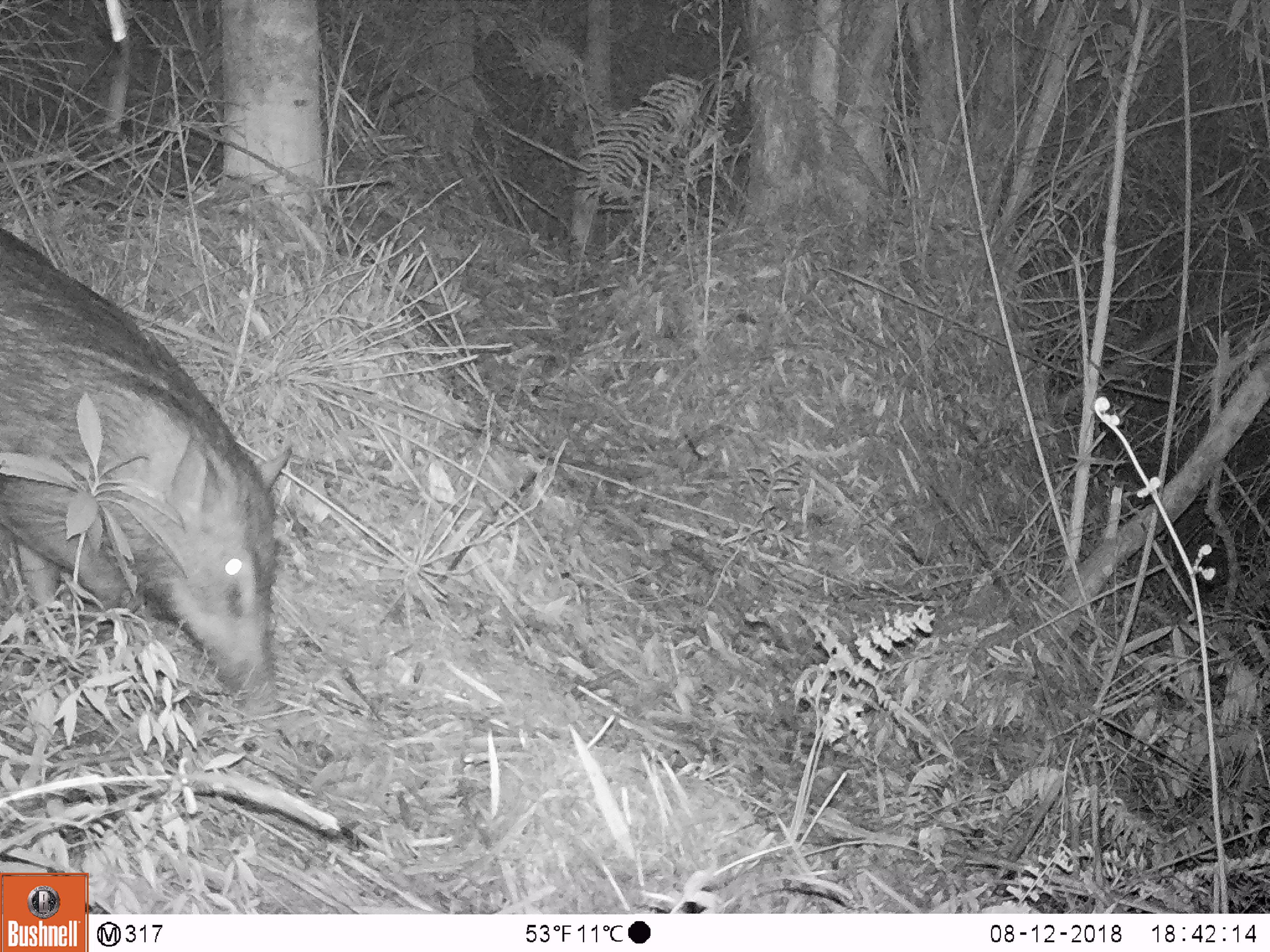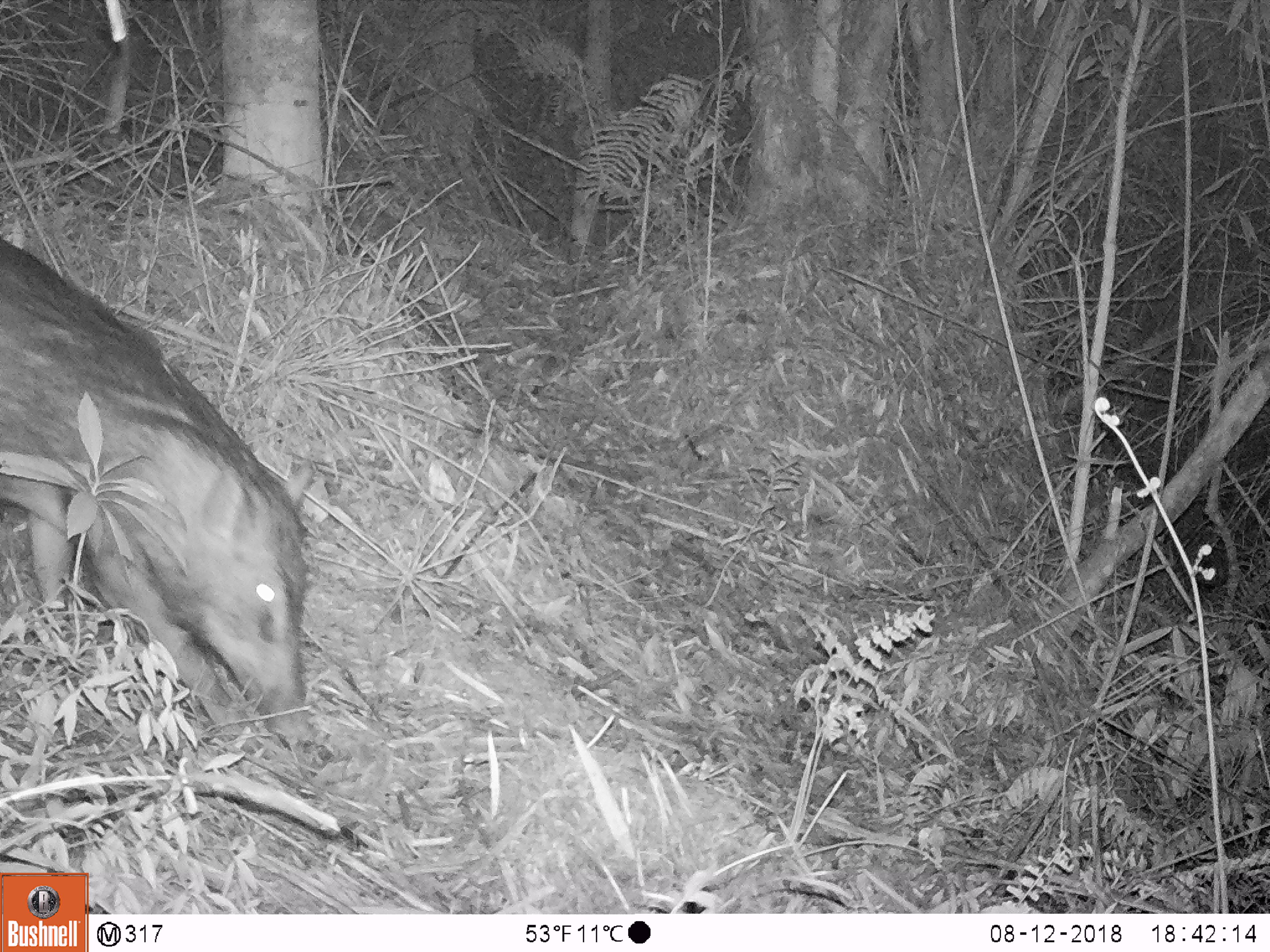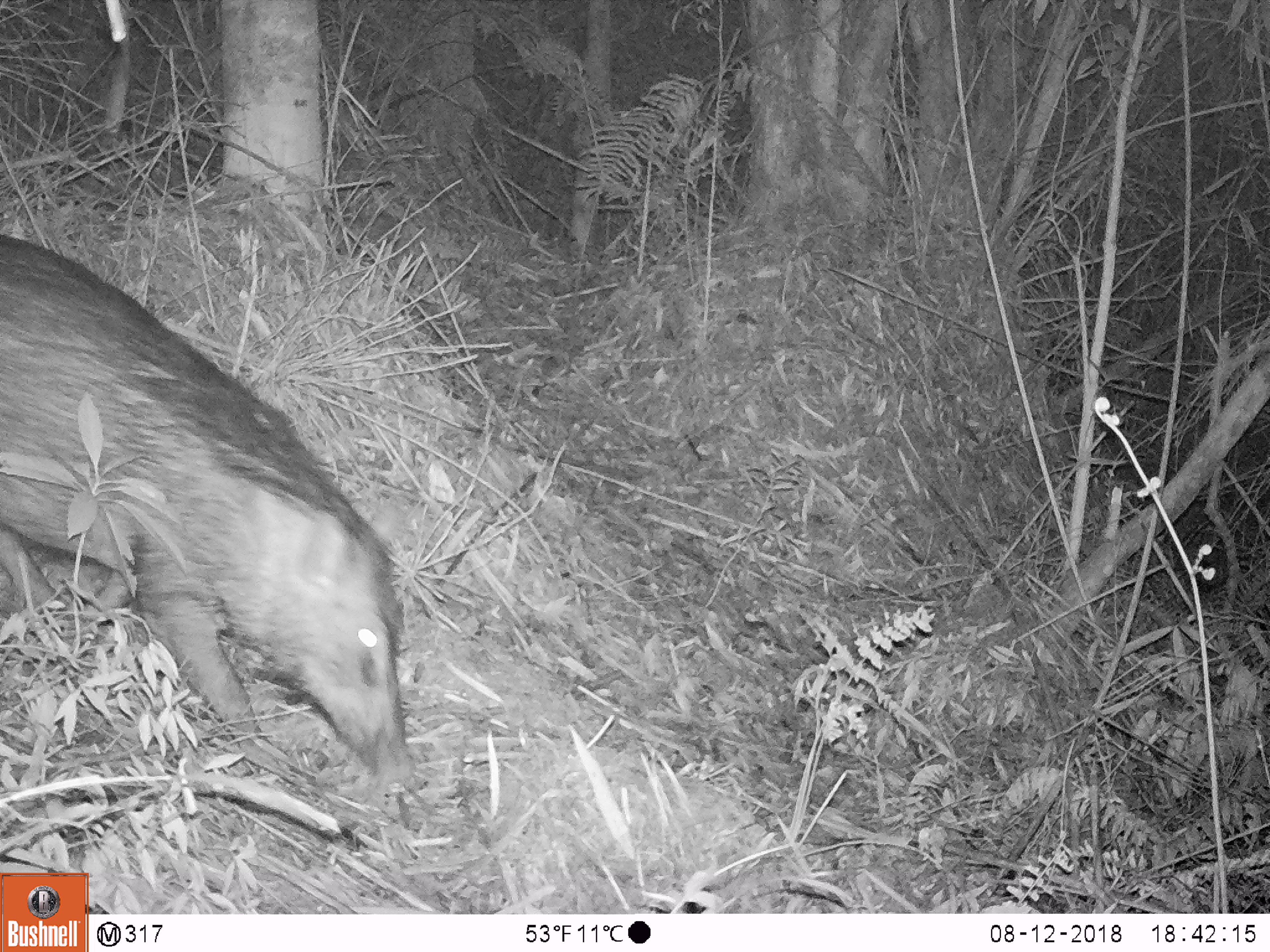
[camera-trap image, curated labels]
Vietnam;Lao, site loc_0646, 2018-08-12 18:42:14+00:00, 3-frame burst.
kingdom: Animalia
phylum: Chordata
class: Mammalia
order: Artiodactyla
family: Suidae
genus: Sus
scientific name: Sus scrofa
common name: eurasian wild pig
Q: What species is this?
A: Eurasian wild pig (Sus scrofa).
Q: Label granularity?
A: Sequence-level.